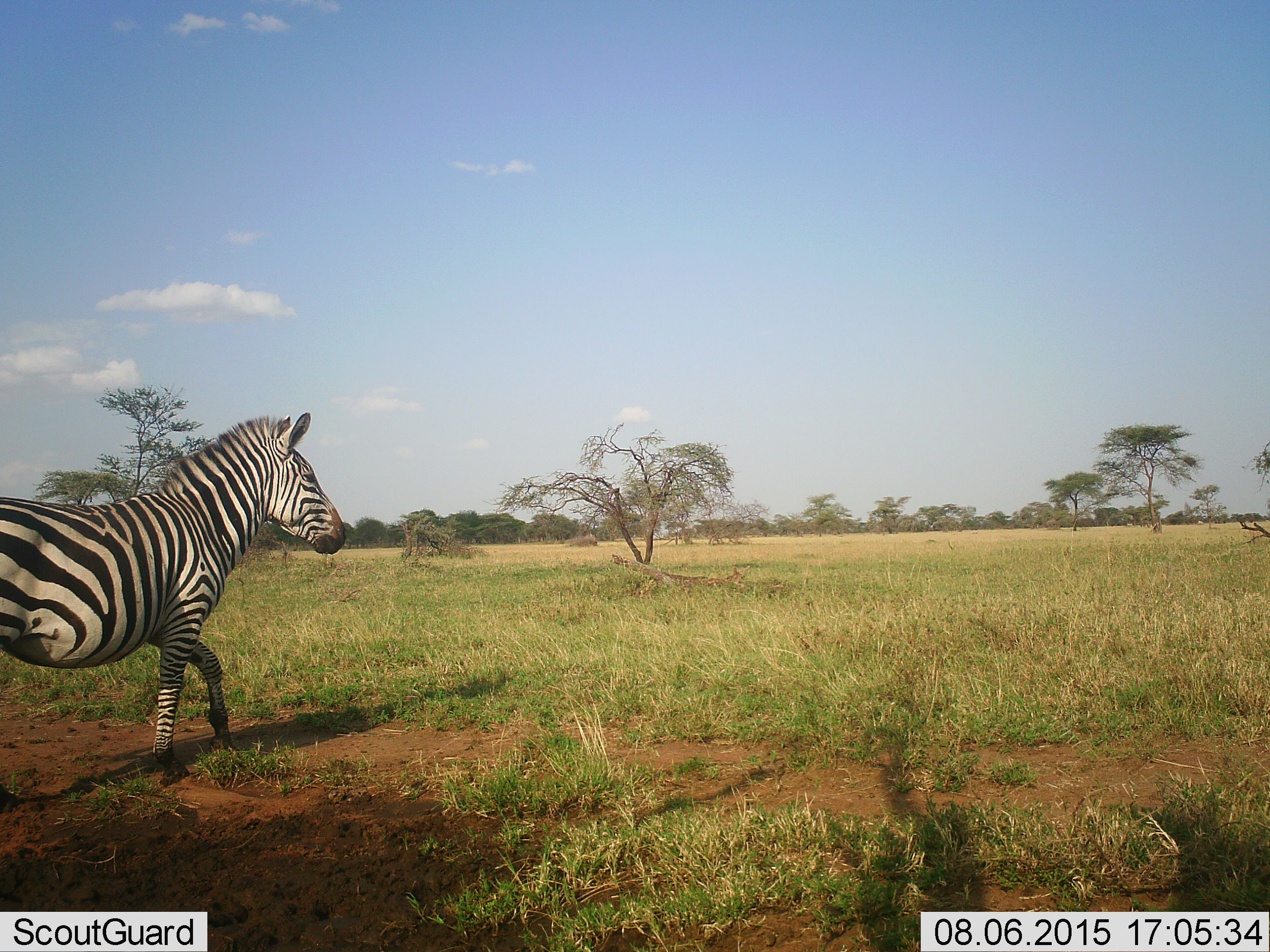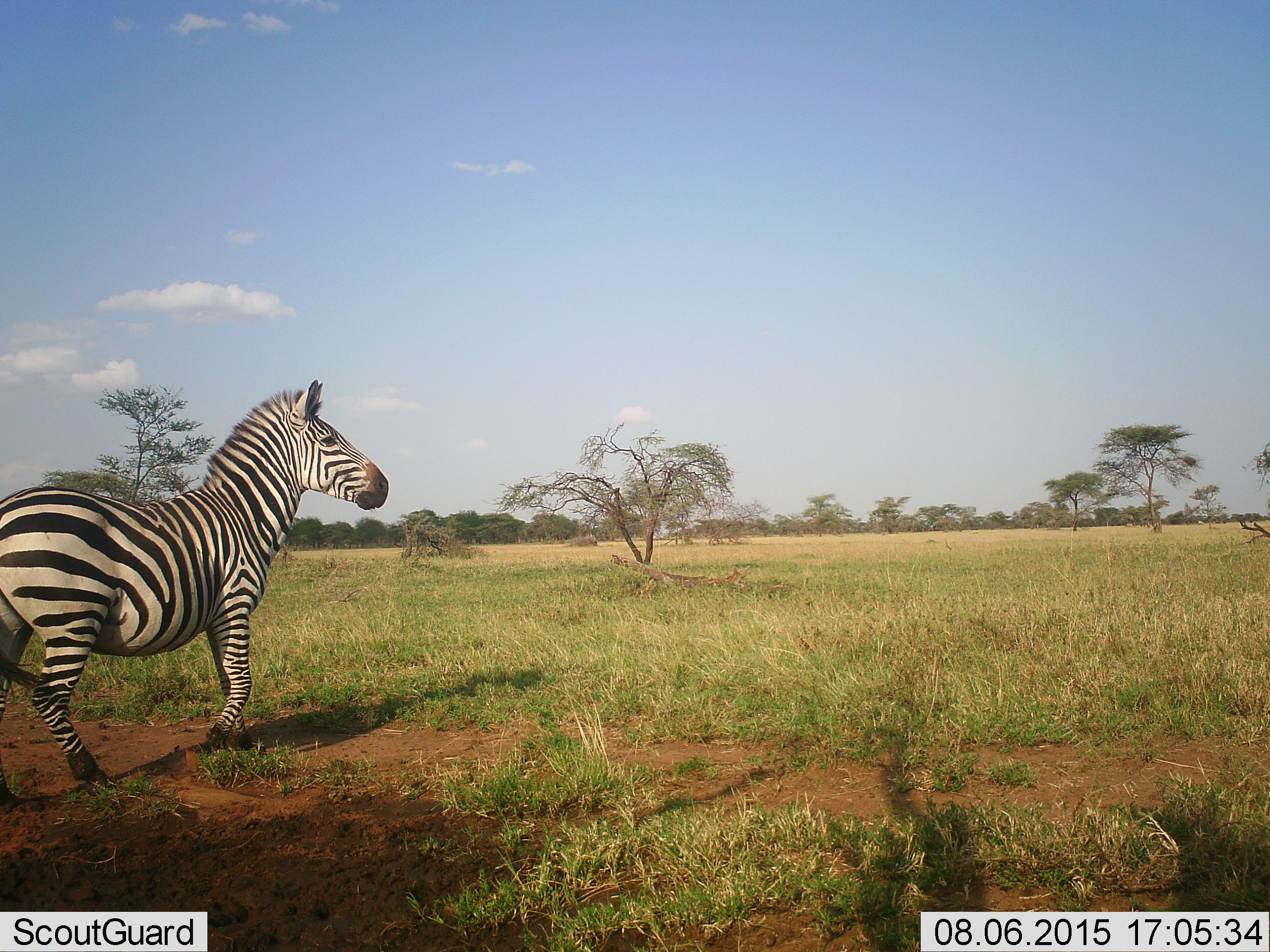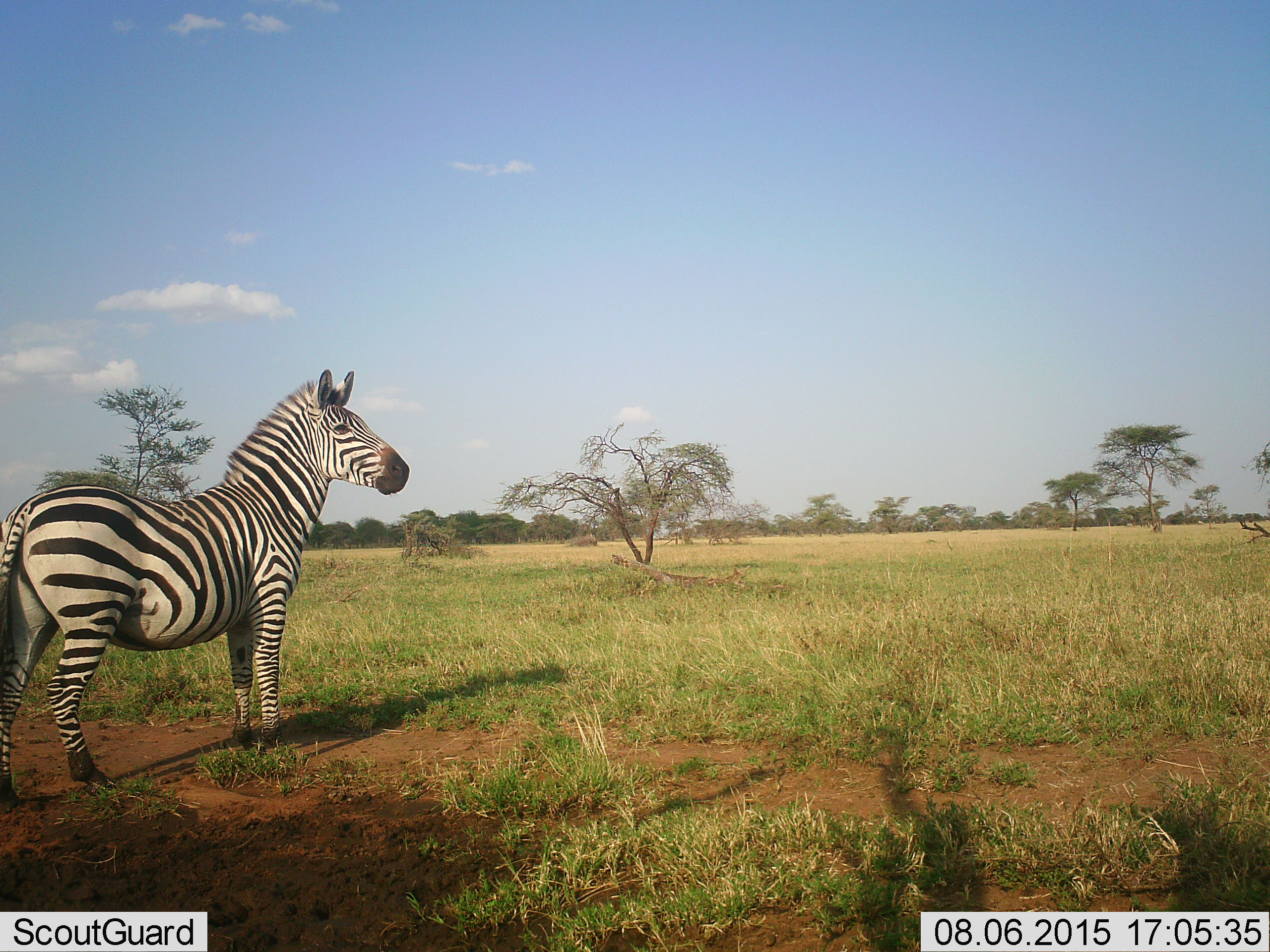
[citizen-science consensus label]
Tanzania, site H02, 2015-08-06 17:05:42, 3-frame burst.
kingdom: Animalia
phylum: Chordata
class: Mammalia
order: Perissodactyla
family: Equidae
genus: Equus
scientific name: Equus quagga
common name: plains zebra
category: zebra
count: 1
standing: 30%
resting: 0%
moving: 90%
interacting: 0%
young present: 0%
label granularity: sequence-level